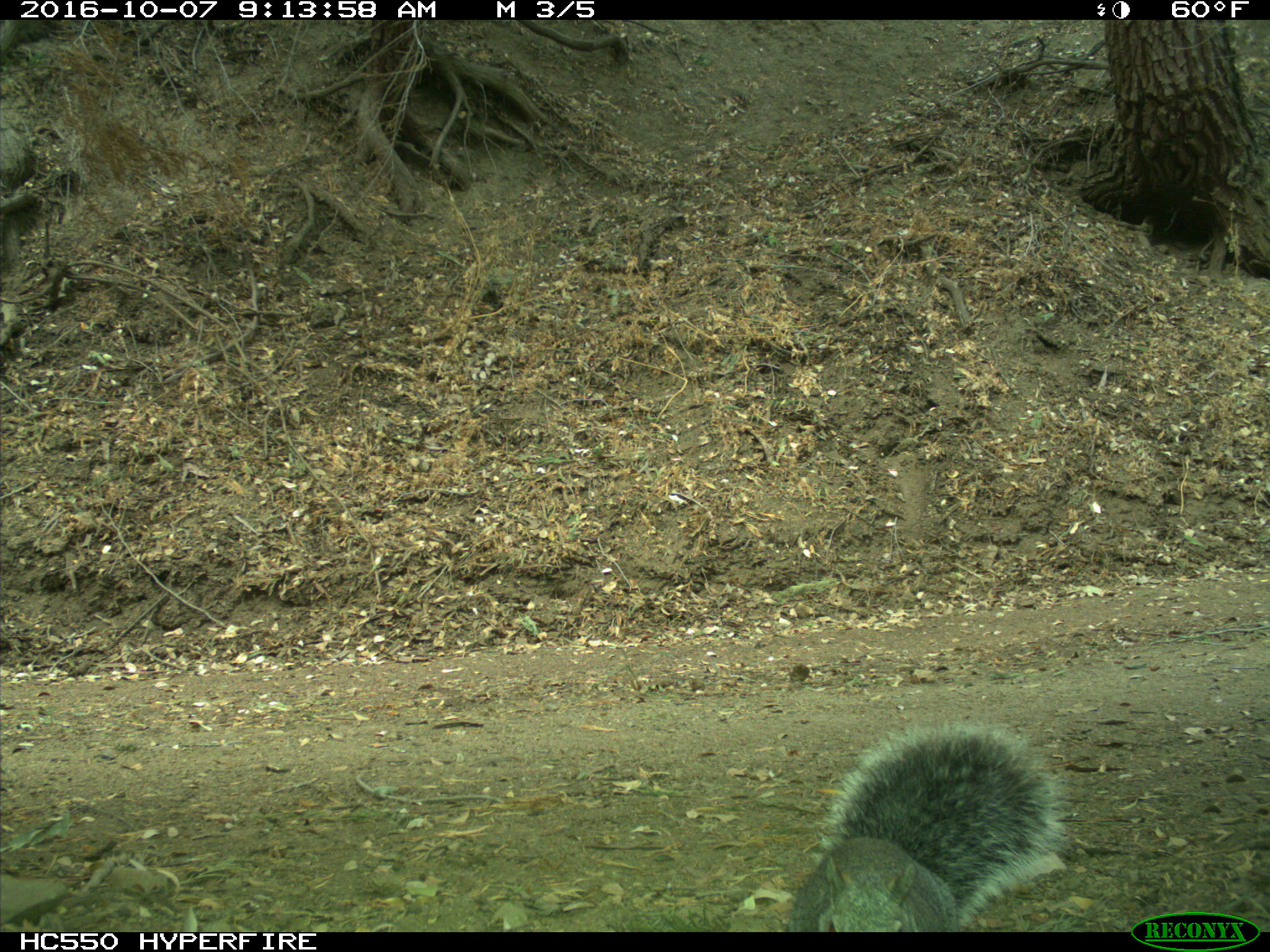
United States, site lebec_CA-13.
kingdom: Animalia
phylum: Chordata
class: Mammalia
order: Rodentia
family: Sciuridae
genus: Sciurus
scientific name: Sciurus carolinensis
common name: eastern gray squirrel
Sciurus carolinensis (eastern gray squirrel).